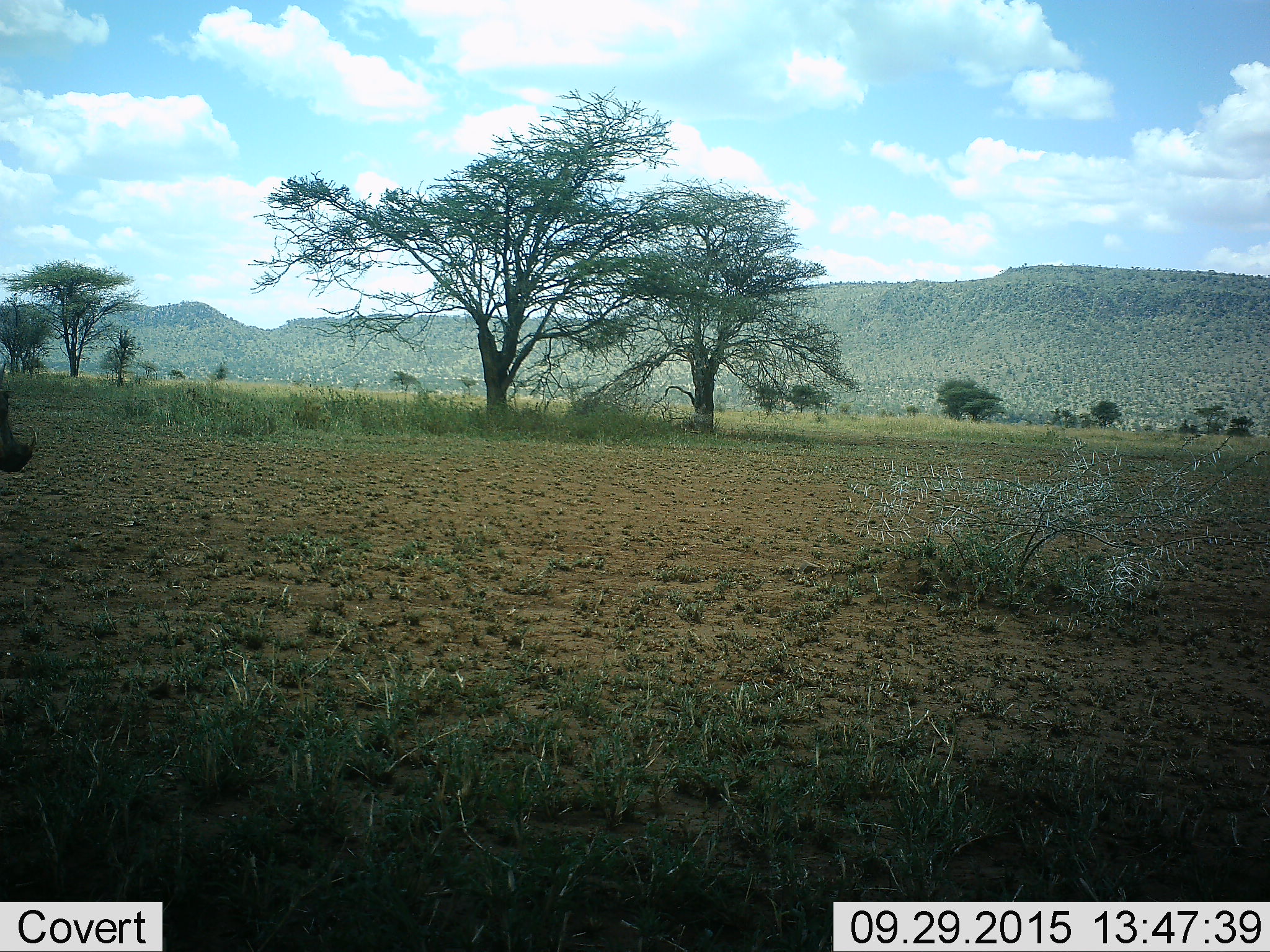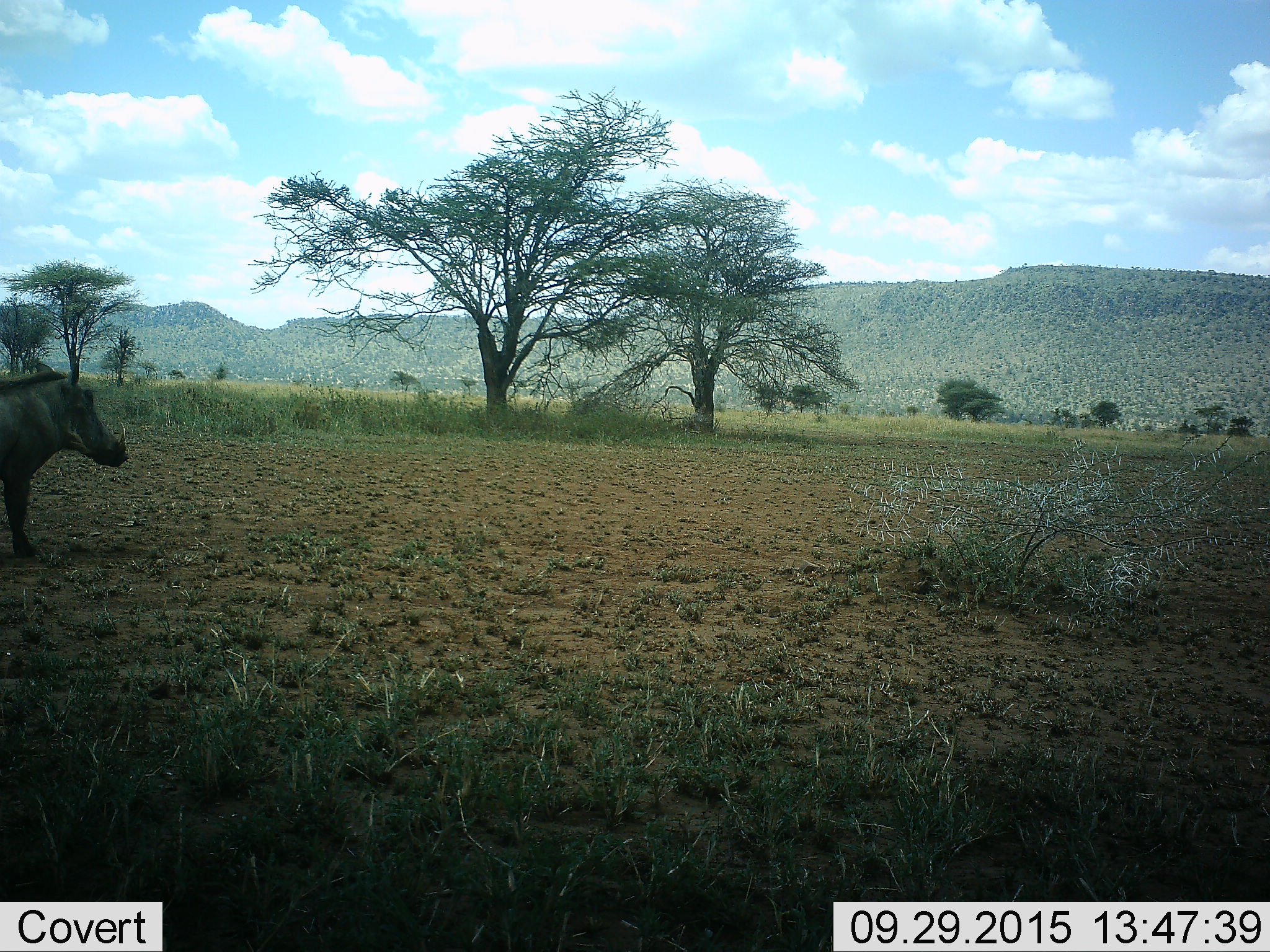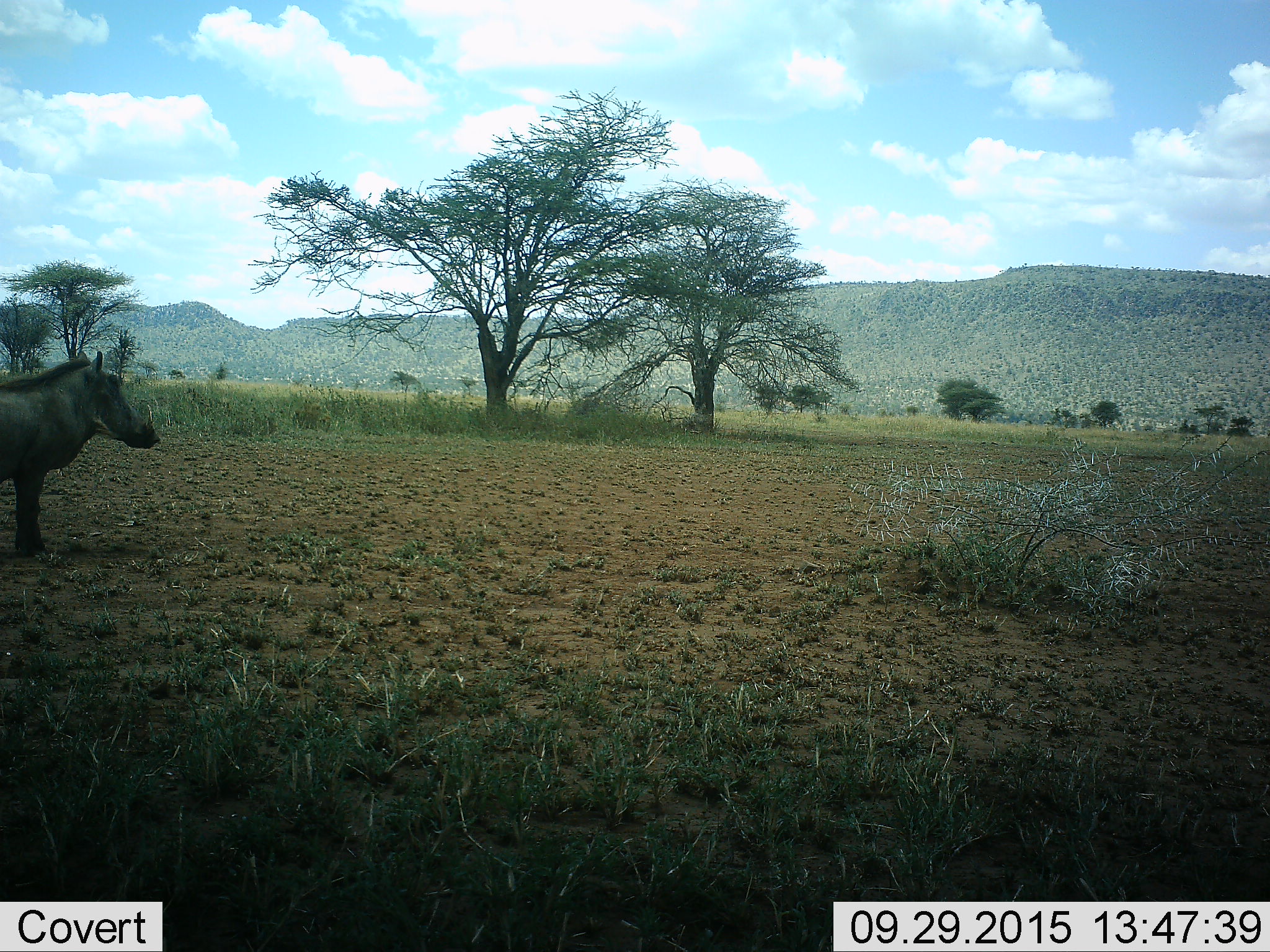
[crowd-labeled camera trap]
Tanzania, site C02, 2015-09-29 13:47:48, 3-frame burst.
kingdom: Animalia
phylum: Chordata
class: Mammalia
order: Artiodactyla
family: Suidae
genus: Phacochoerus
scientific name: Phacochoerus africanus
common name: warthog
Warthog (Phacochoerus africanus), count 1. Behavior (volunteer vote fractions): standing 15%, resting 0%, moving 92%, interacting 0%. Young present (vote fraction): 0%. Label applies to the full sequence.